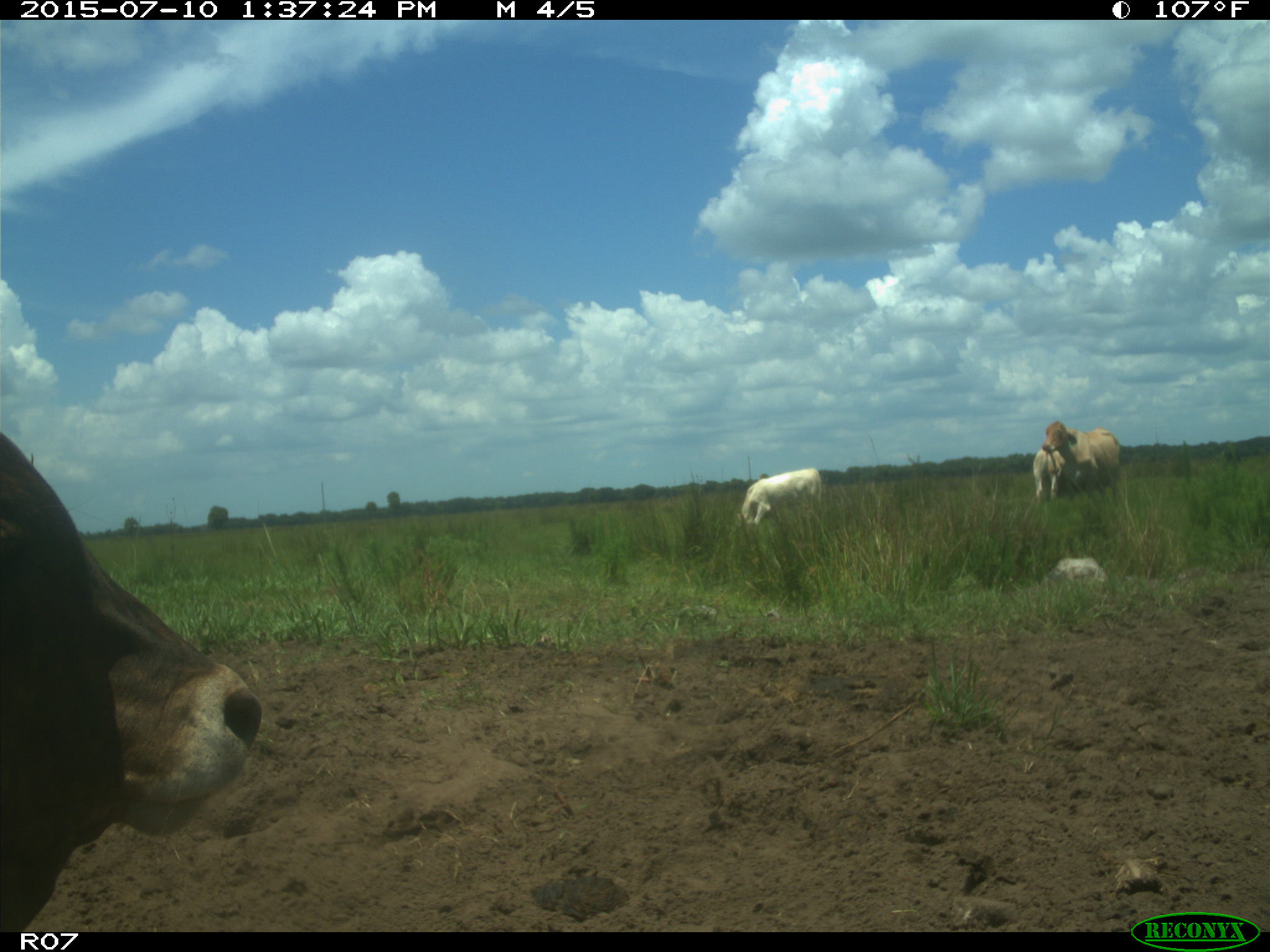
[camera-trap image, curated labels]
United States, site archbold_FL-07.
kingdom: Animalia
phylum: Chordata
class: Mammalia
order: Artiodactyla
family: Bovidae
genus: Bos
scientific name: Bos taurus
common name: domestic cow